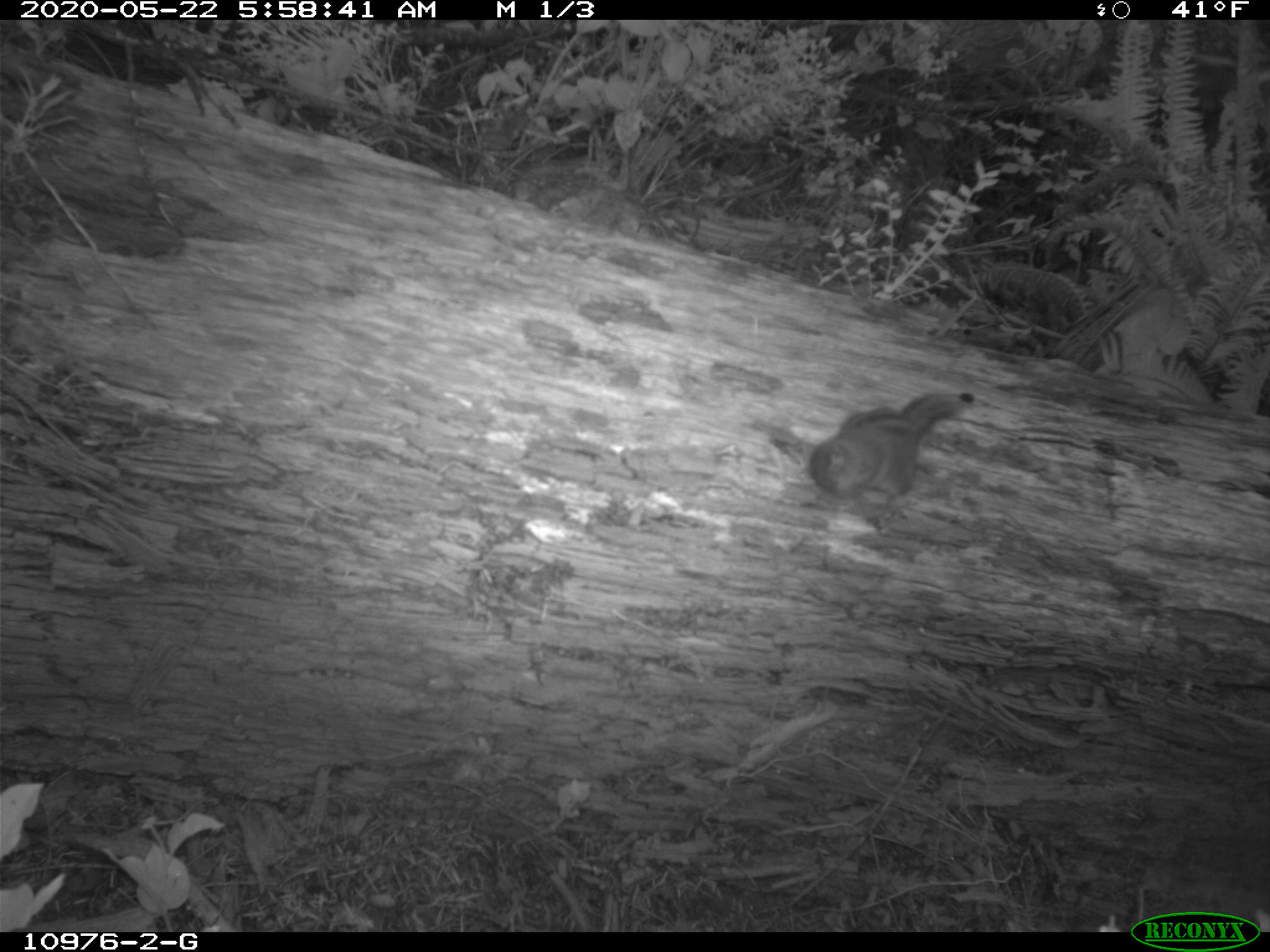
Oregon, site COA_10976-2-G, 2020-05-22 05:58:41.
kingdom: Animalia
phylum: Chordata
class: Mammalia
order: Rodentia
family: Sciuridae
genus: Neotamias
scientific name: Neotamias townsendii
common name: townsend's chipmunk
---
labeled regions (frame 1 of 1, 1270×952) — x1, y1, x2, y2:
townsend's chipmunk: 804, 386, 972, 503